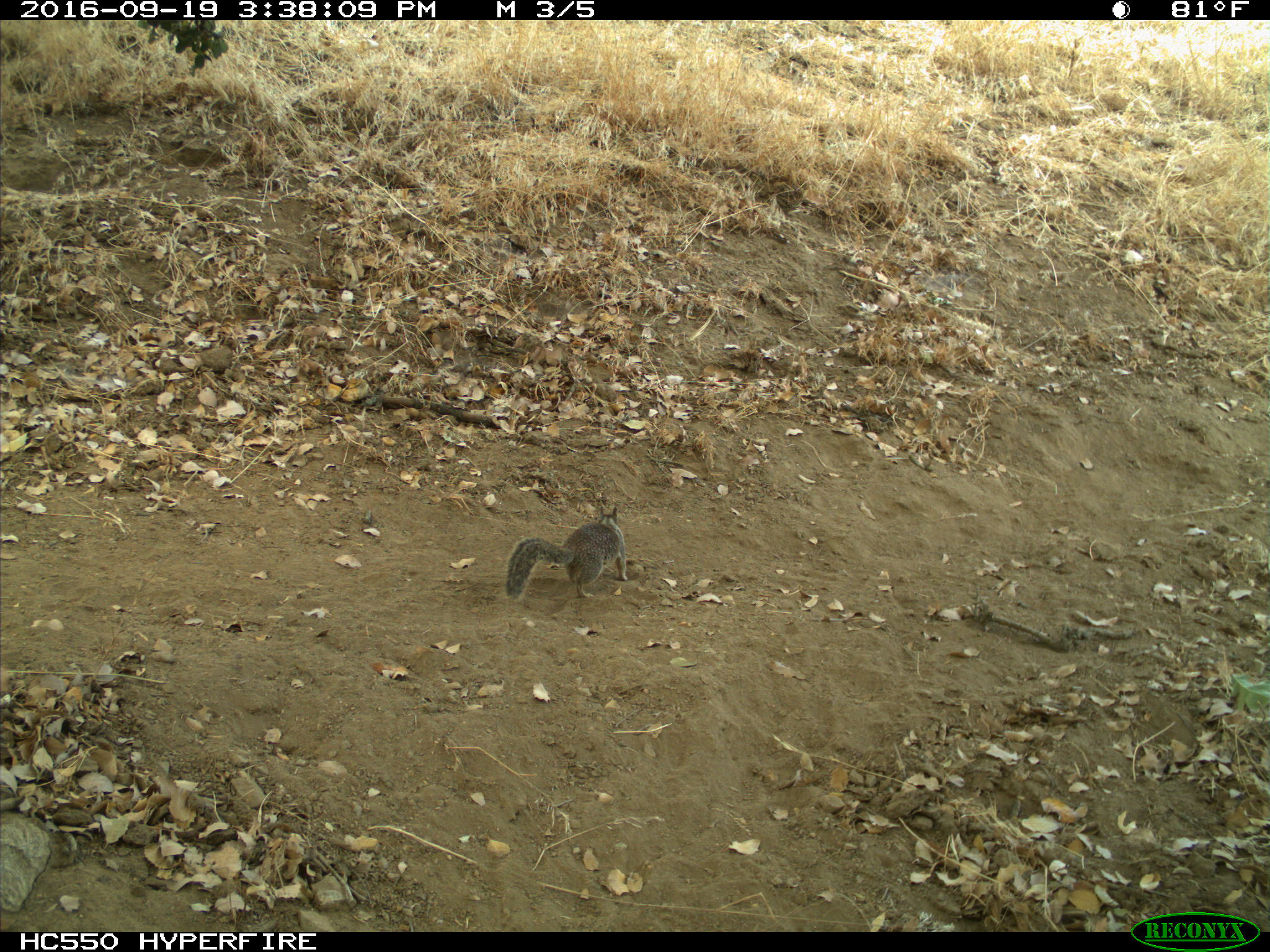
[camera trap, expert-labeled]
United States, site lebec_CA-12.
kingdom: Animalia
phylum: Chordata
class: Mammalia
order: Rodentia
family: Sciuridae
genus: Otospermophilus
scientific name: Otospermophilus beecheyi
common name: california ground squirrel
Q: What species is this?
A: Otospermophilus beecheyi (california ground squirrel).